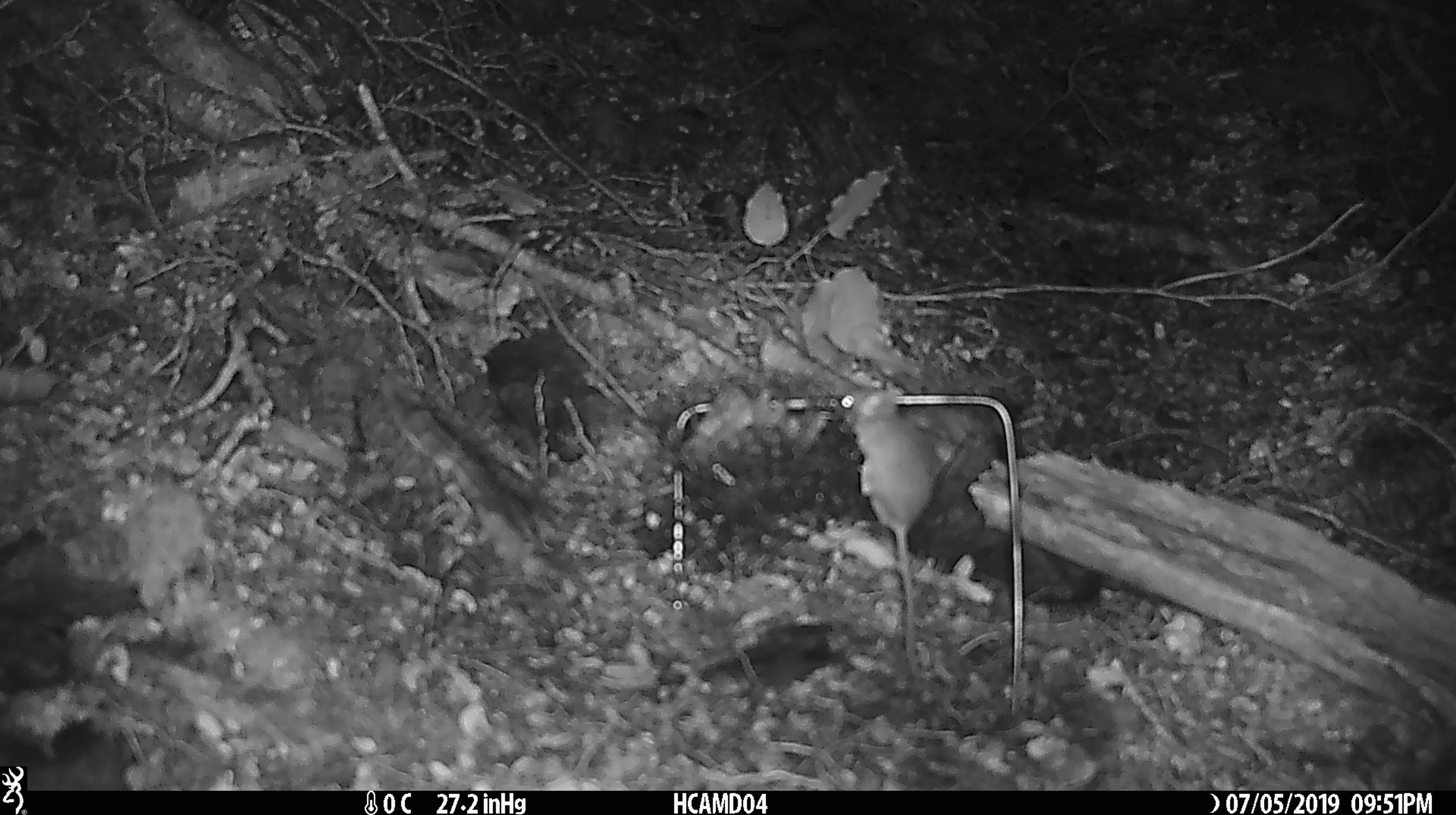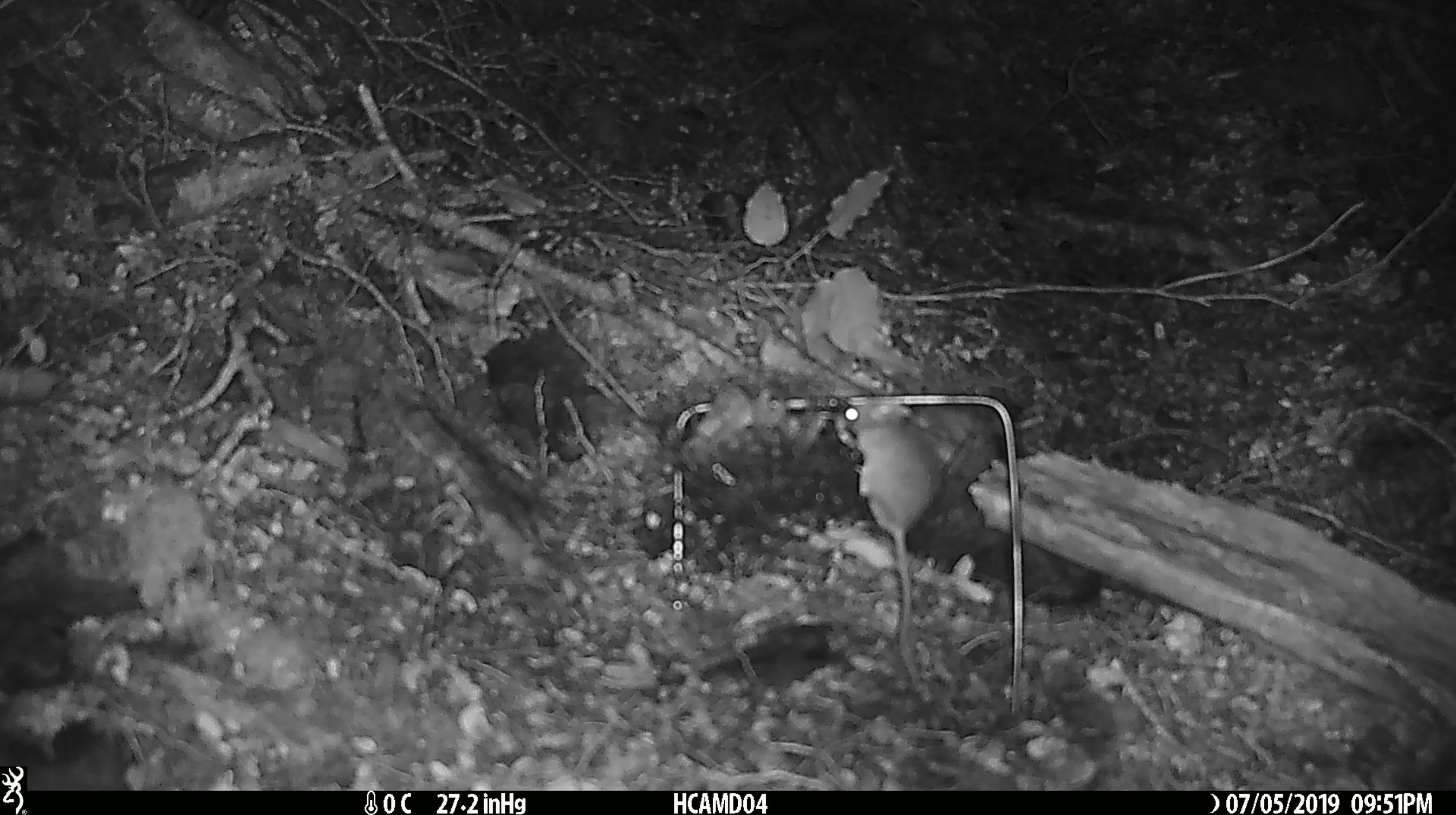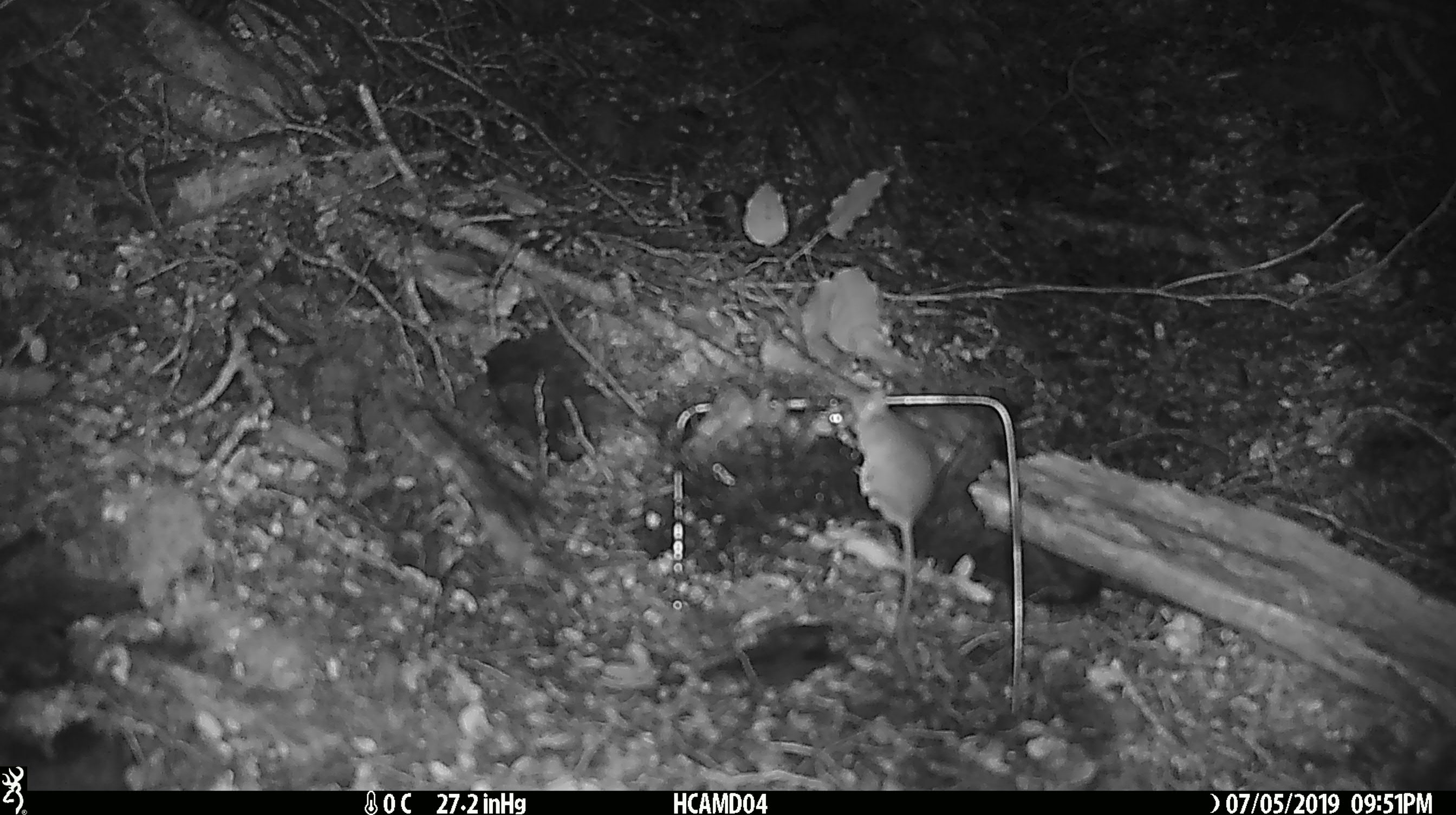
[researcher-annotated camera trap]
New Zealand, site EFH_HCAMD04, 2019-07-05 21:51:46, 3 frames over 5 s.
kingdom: Animalia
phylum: Chordata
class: Mammalia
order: Rodentia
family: Muridae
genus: Mus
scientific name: Mus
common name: mouse